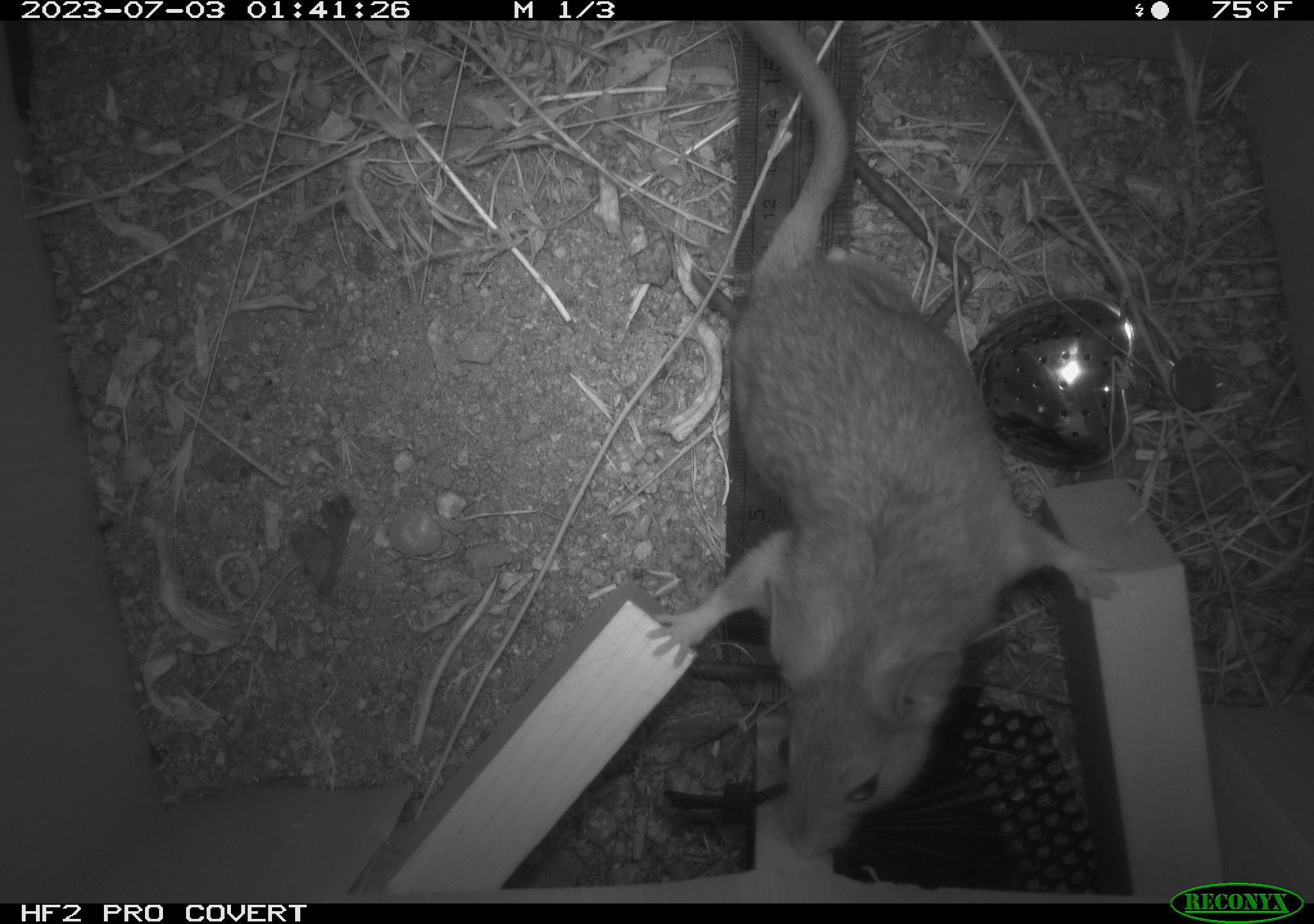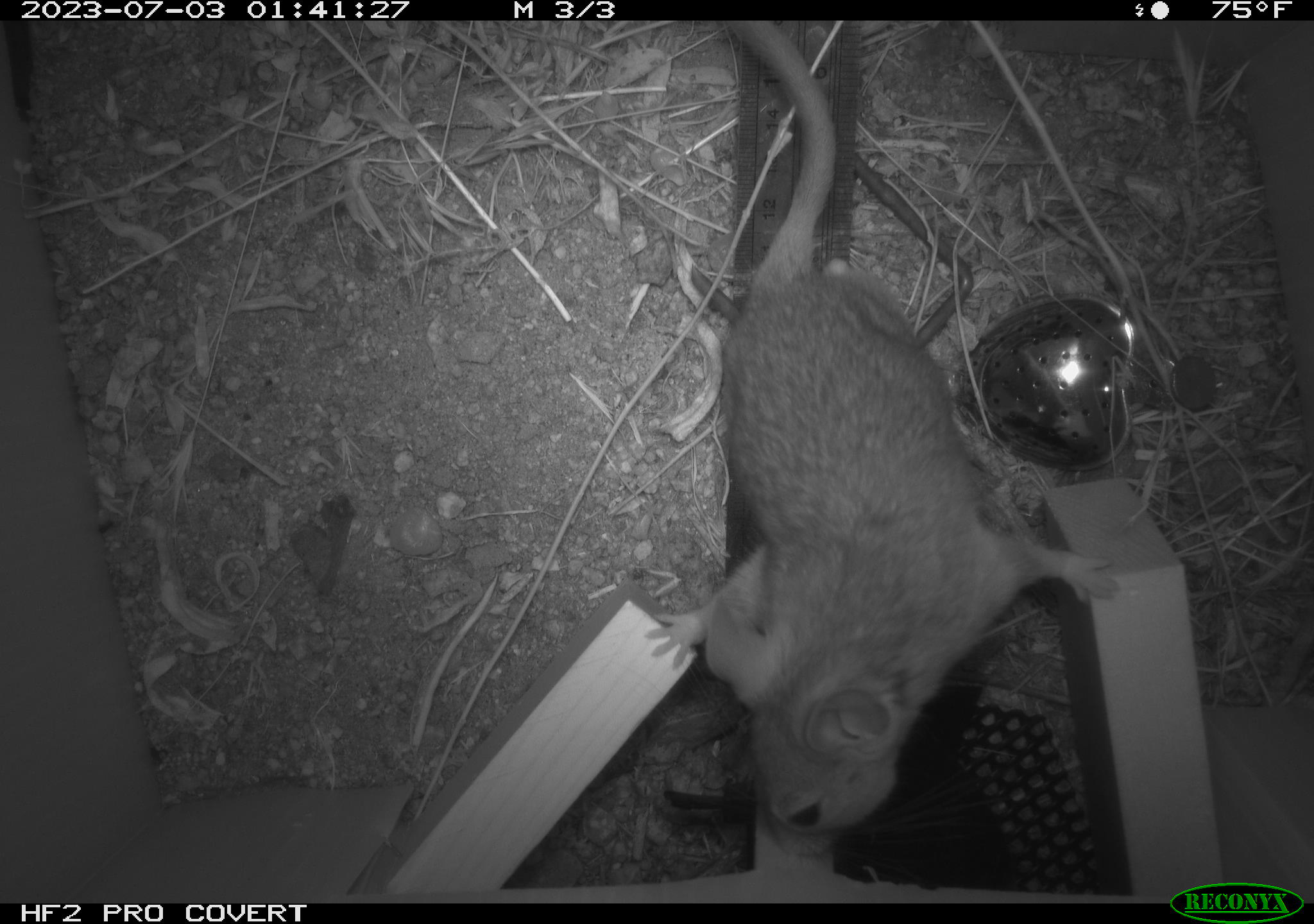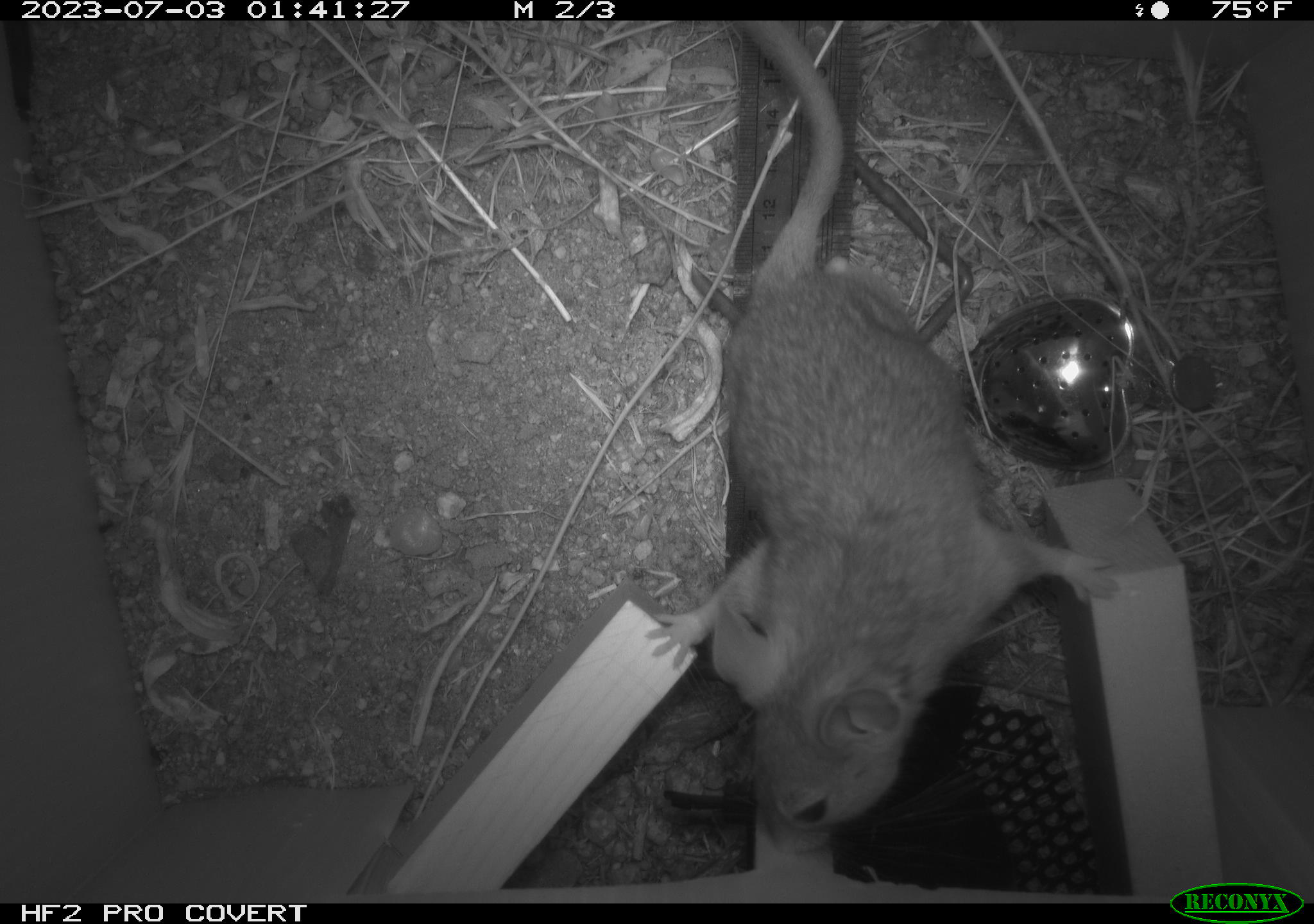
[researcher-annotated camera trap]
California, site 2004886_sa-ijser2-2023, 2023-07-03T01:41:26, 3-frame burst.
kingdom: Animalia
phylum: Chordata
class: Mammalia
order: Rodentia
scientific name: Rodentia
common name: mouse species